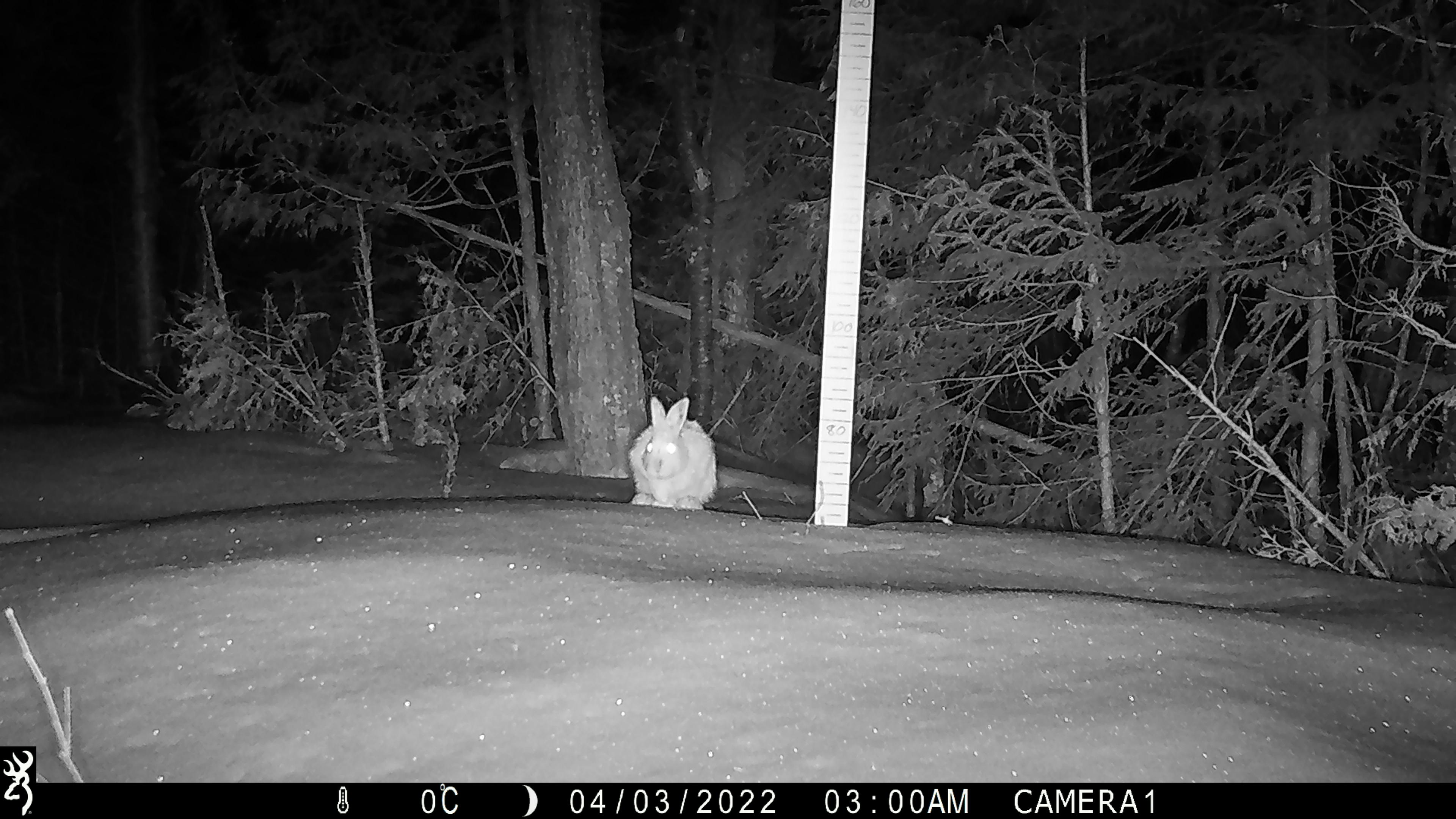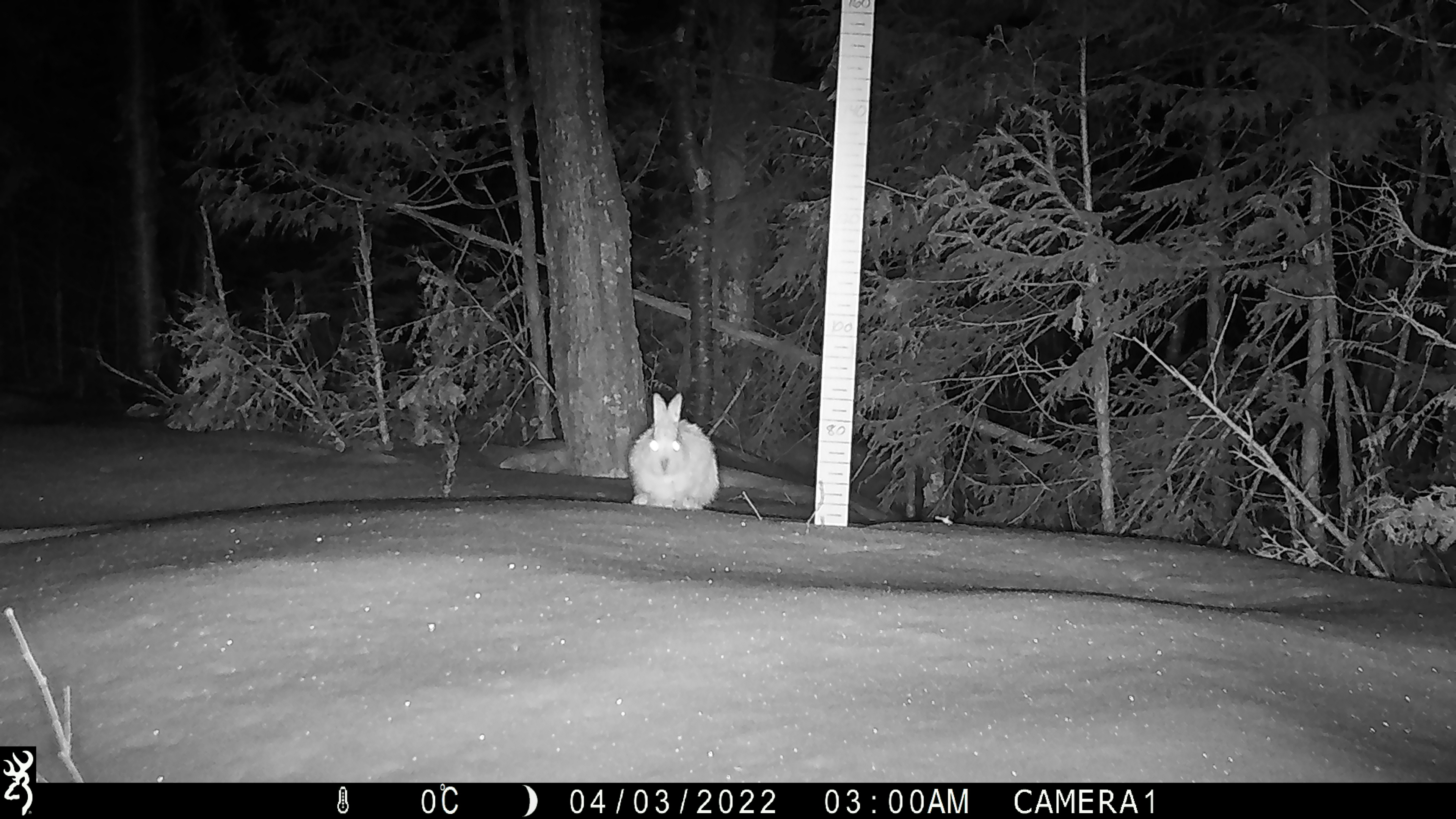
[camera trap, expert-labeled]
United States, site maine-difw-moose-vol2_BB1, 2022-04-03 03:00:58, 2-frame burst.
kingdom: Animalia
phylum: Chordata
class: Mammalia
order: Lagomorpha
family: Leporidae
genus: Lepus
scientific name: Lepus americanus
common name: snowshoe hare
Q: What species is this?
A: Snowshoe hare (Lepus americanus).